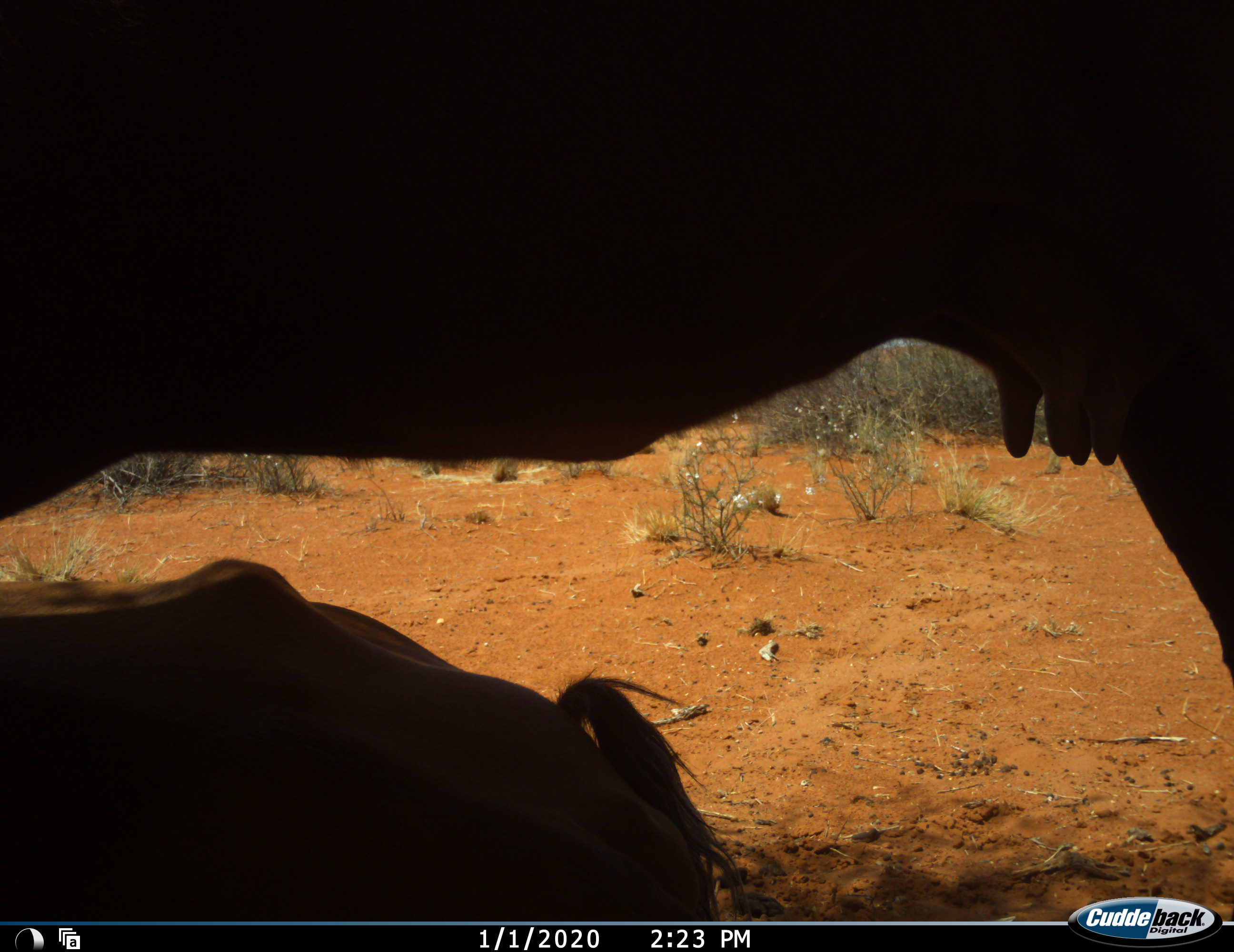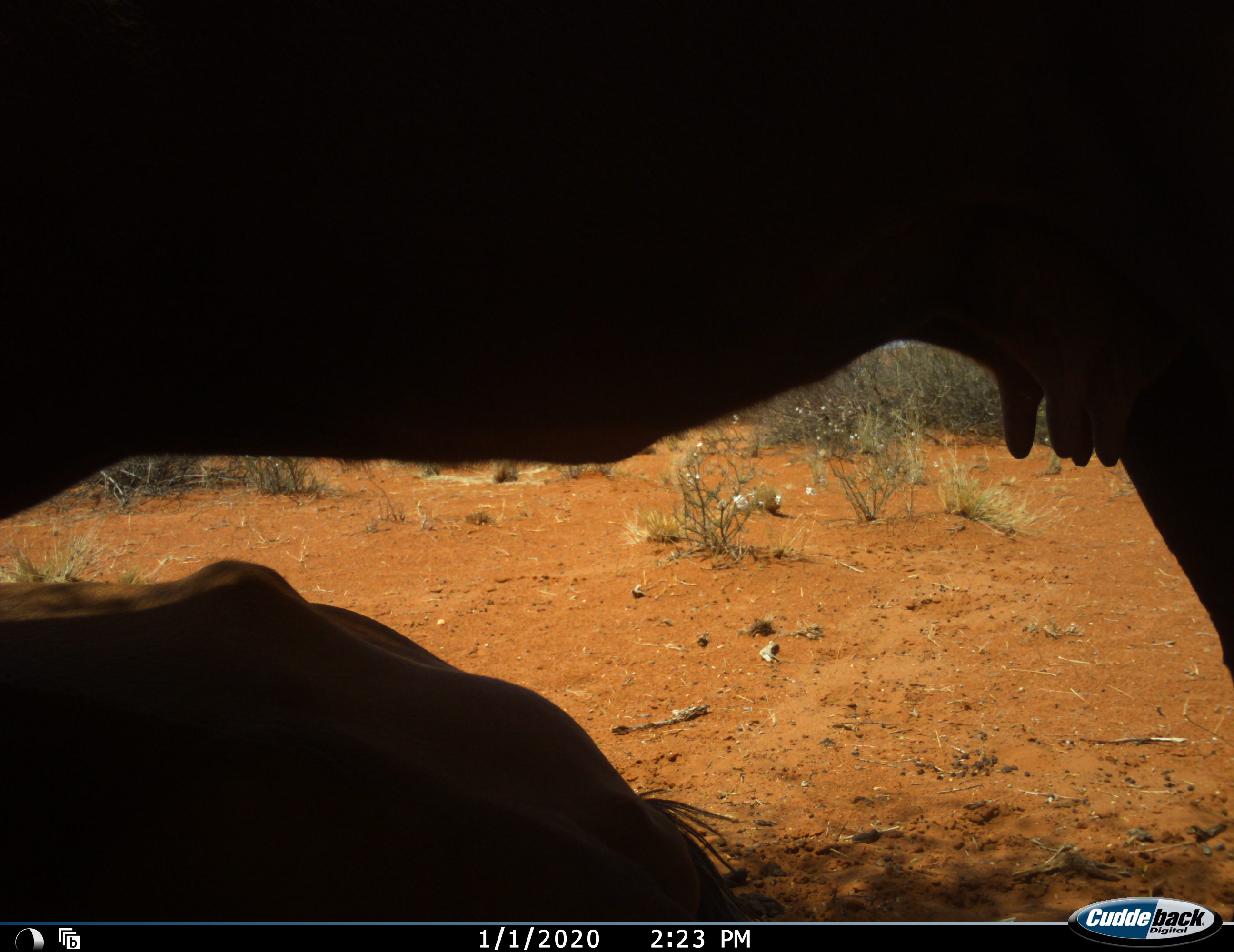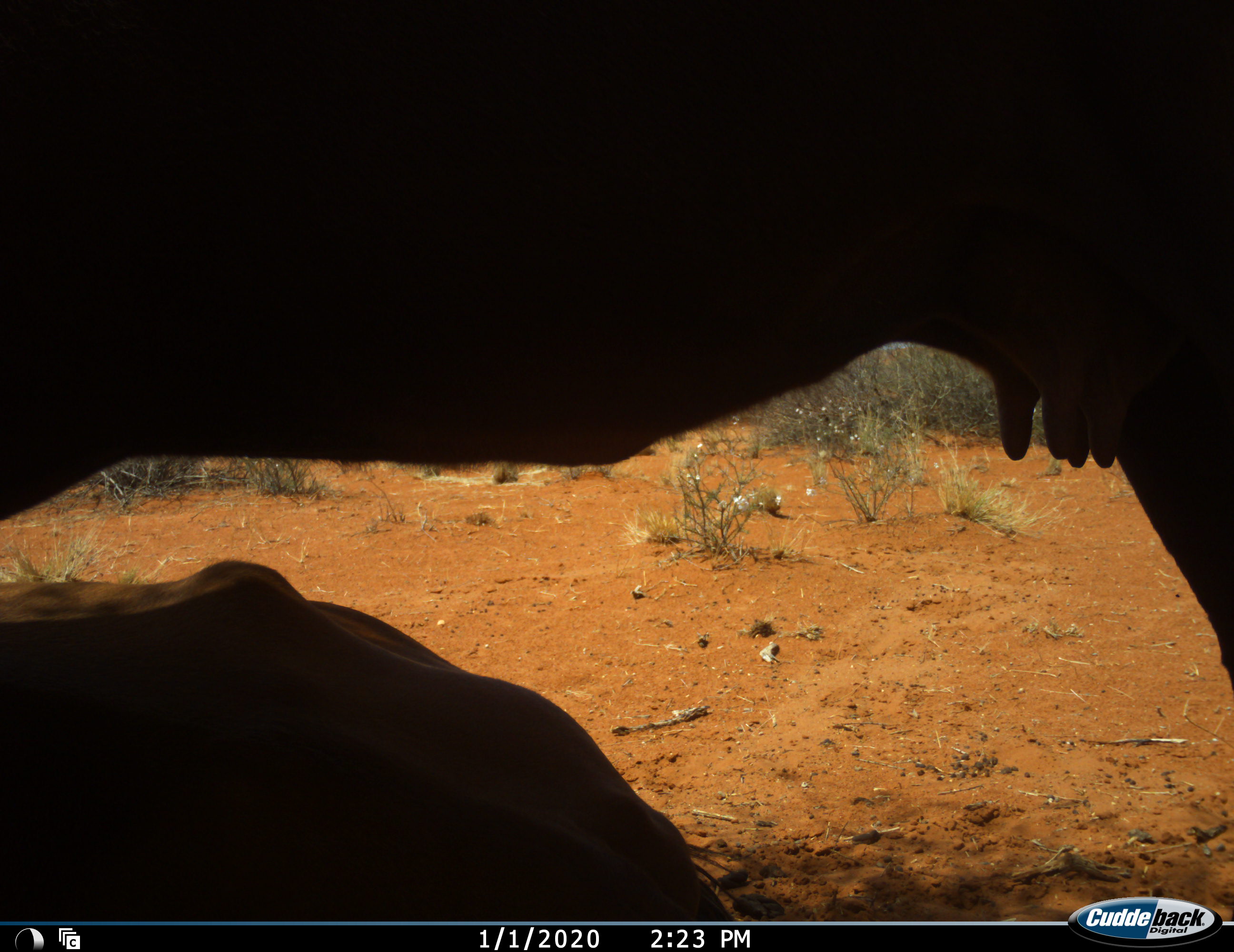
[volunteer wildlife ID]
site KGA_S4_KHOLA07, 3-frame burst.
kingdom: Animalia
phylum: Chordata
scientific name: Vertebrata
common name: domestic animal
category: domesticanimal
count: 2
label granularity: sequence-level